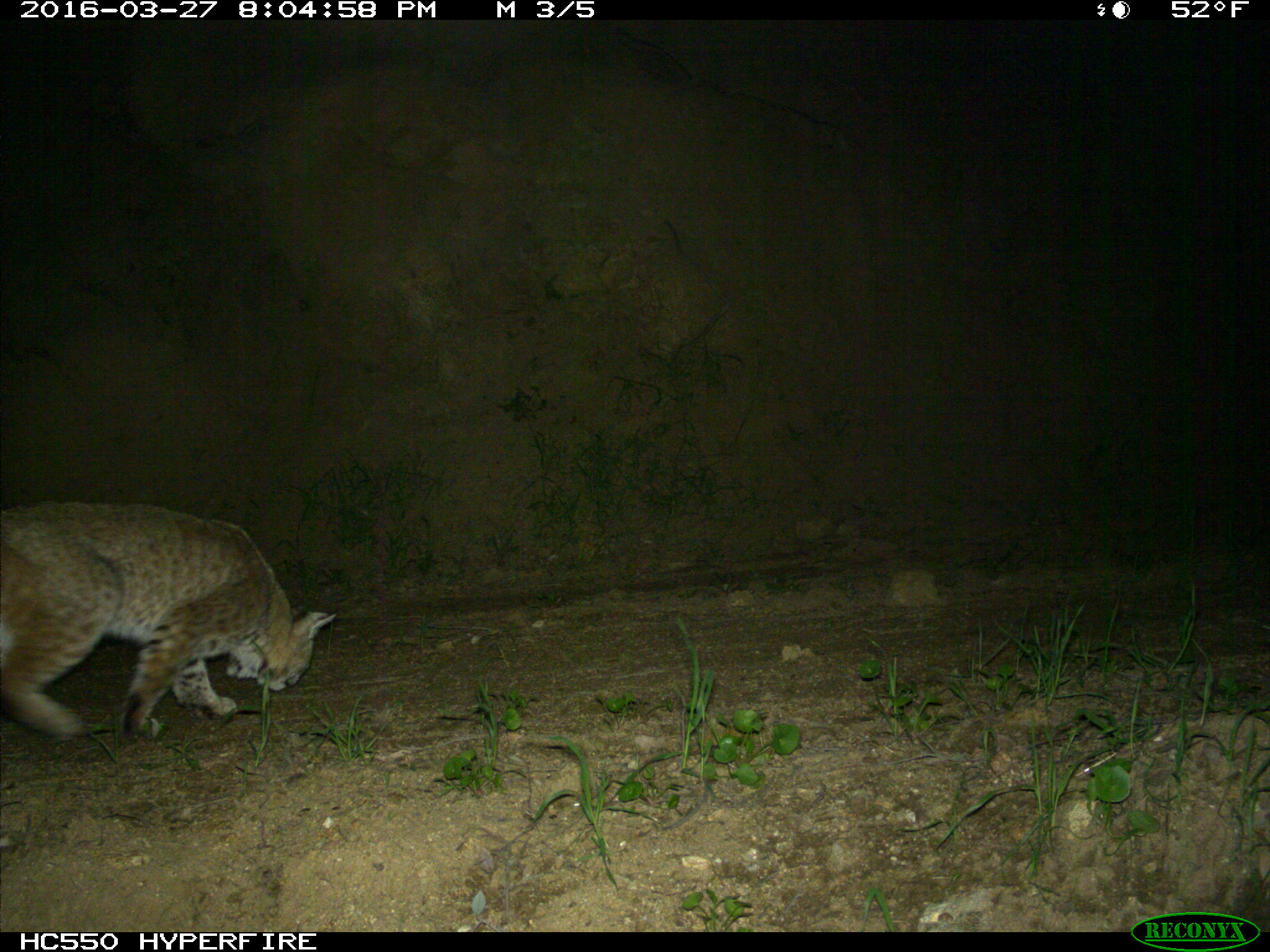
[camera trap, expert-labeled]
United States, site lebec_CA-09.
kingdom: Animalia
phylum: Chordata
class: Mammalia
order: Carnivora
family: Felidae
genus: Lynx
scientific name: Lynx rufus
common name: bobcat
Lynx rufus (bobcat).